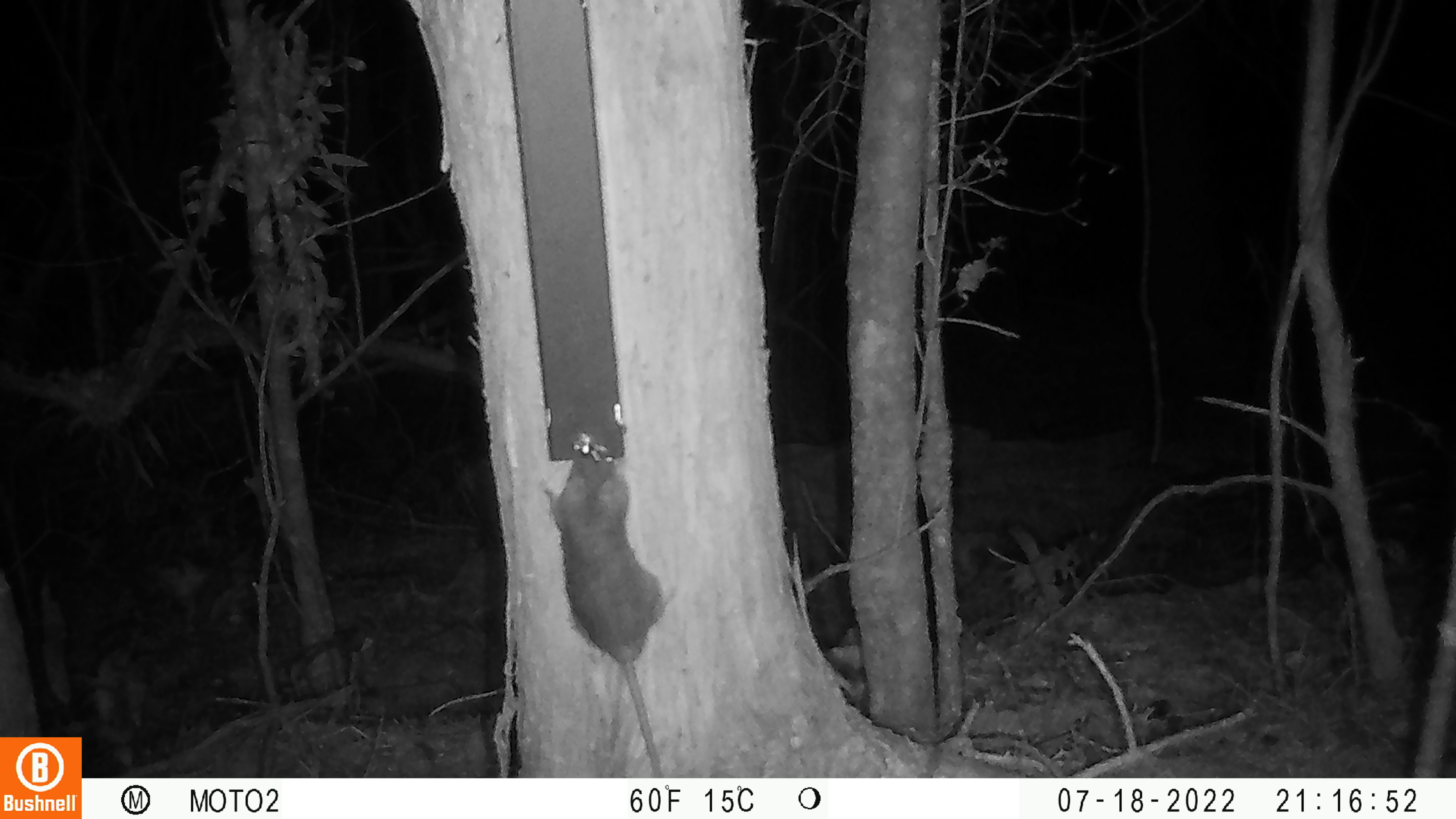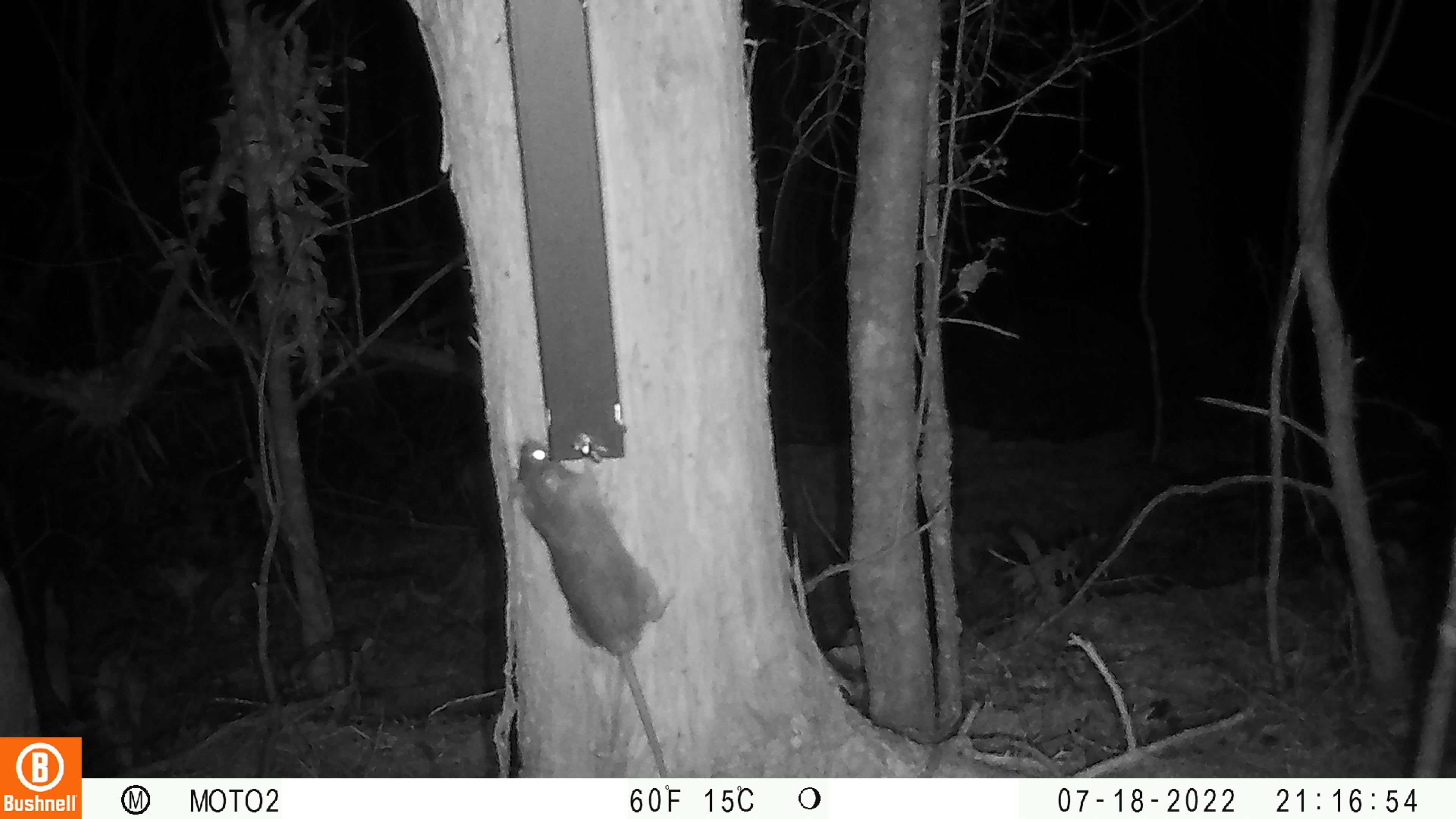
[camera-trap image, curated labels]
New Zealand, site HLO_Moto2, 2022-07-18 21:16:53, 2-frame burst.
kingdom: Animalia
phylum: Chordata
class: Mammalia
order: Rodentia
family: Muridae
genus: Rattus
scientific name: Rattus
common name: rat